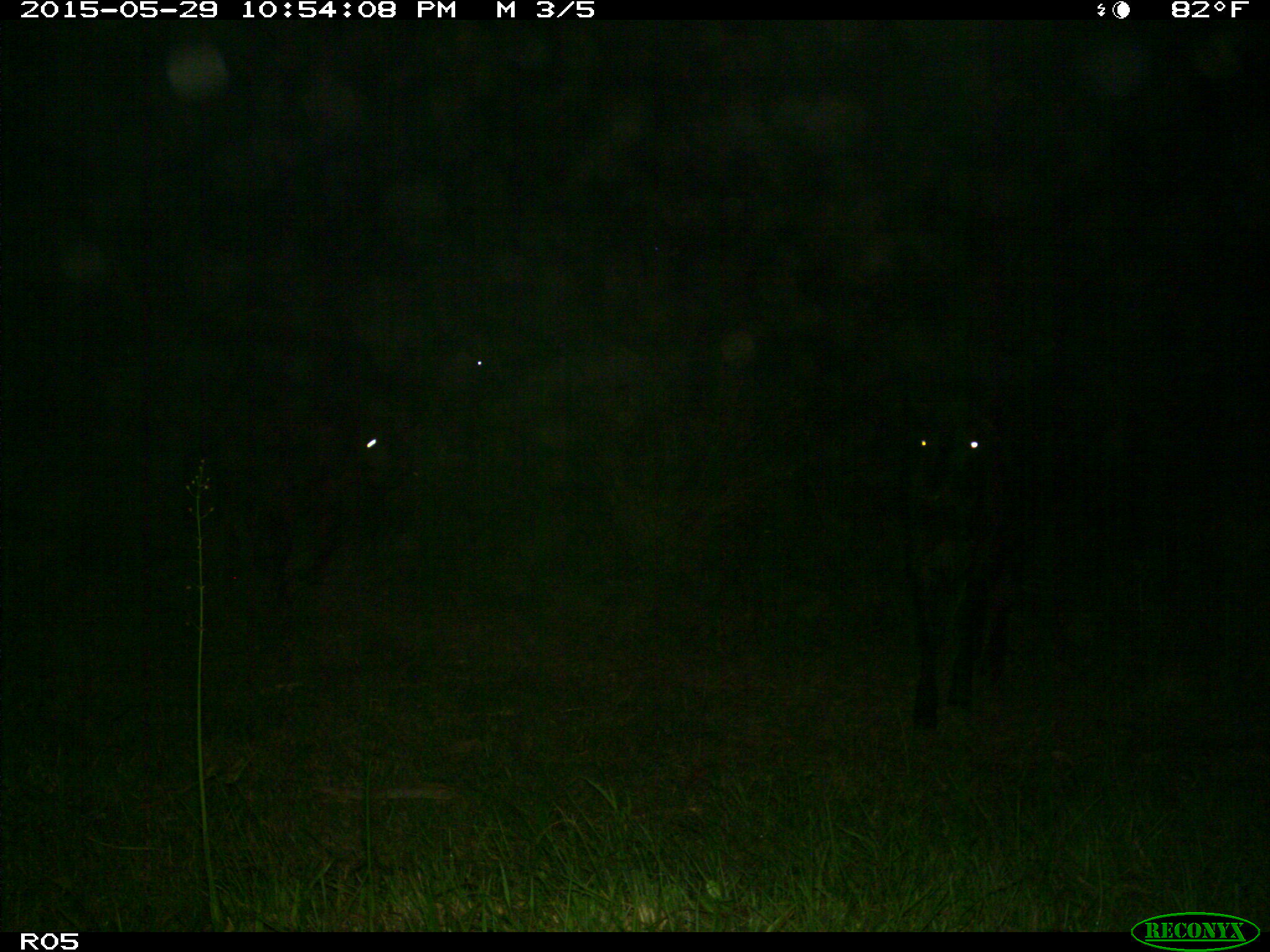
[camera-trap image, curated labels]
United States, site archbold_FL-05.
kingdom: Animalia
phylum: Chordata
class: Mammalia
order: Artiodactyla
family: Bovidae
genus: Bos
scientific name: Bos taurus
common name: domestic cow